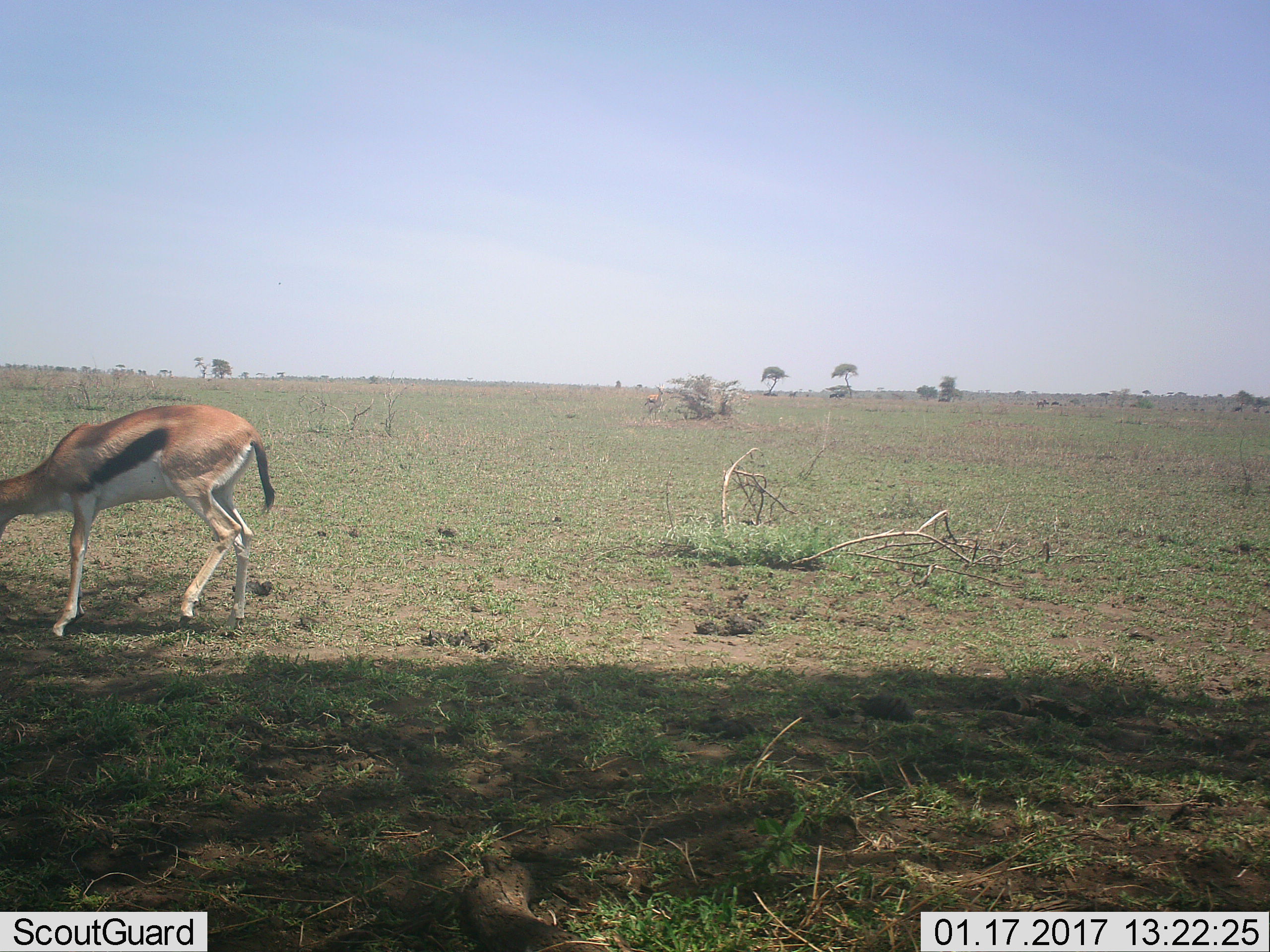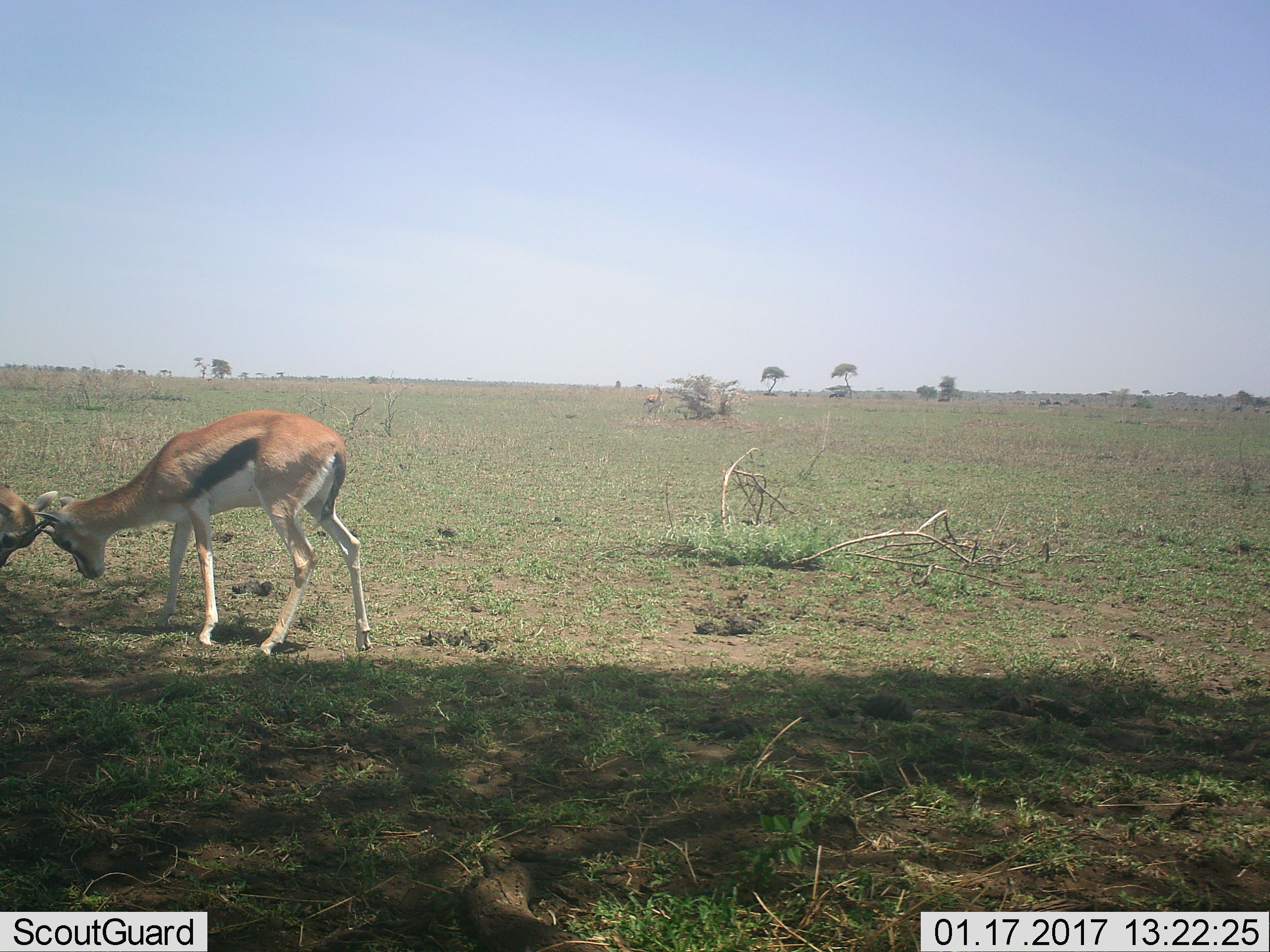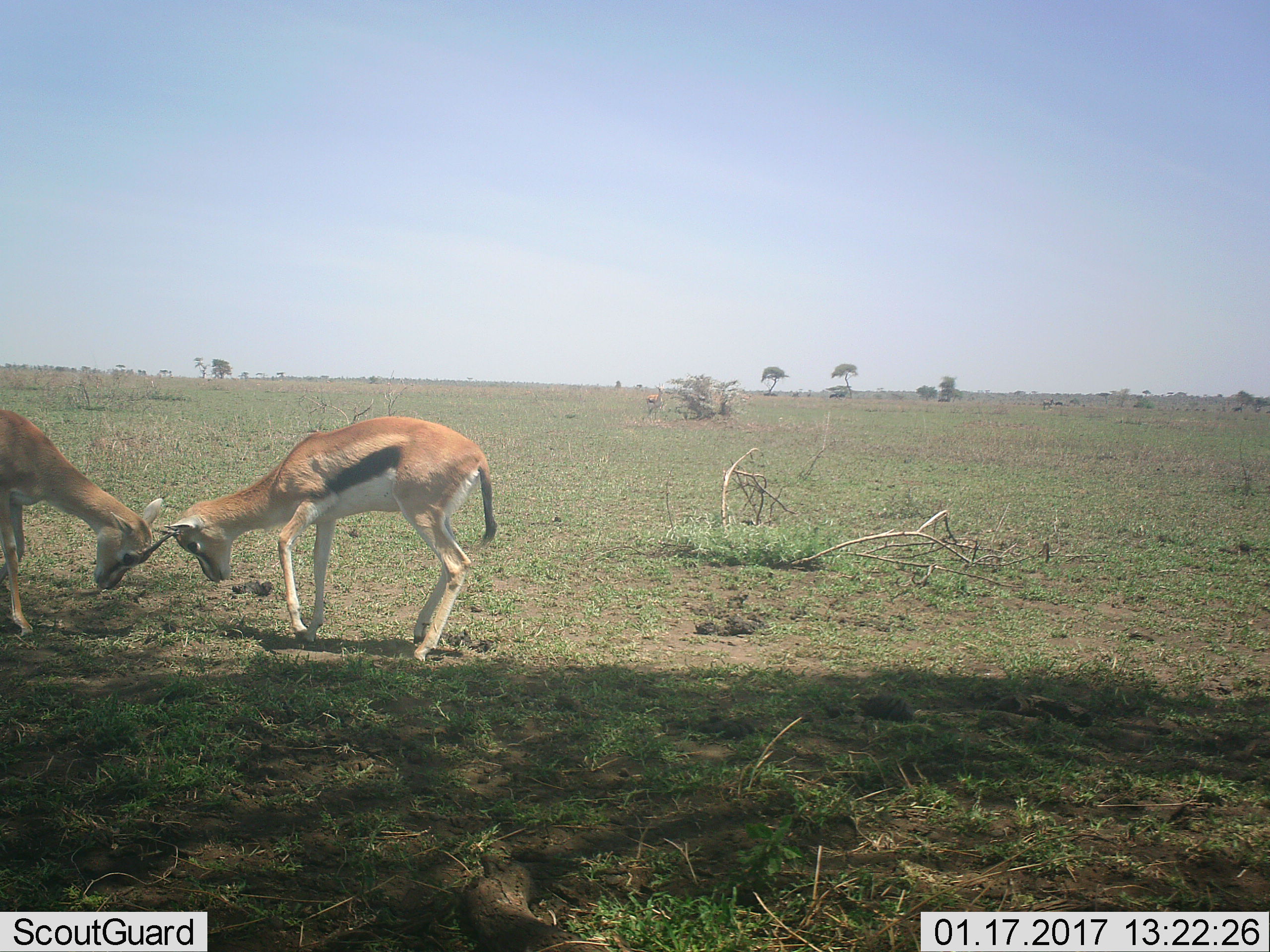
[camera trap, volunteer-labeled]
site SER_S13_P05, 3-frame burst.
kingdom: Animalia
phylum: Chordata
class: Mammalia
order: Artiodactyla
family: Bovidae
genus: Eudorcas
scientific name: Eudorcas thomsonii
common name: thomson's gazelle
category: gazellethomsons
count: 3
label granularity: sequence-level